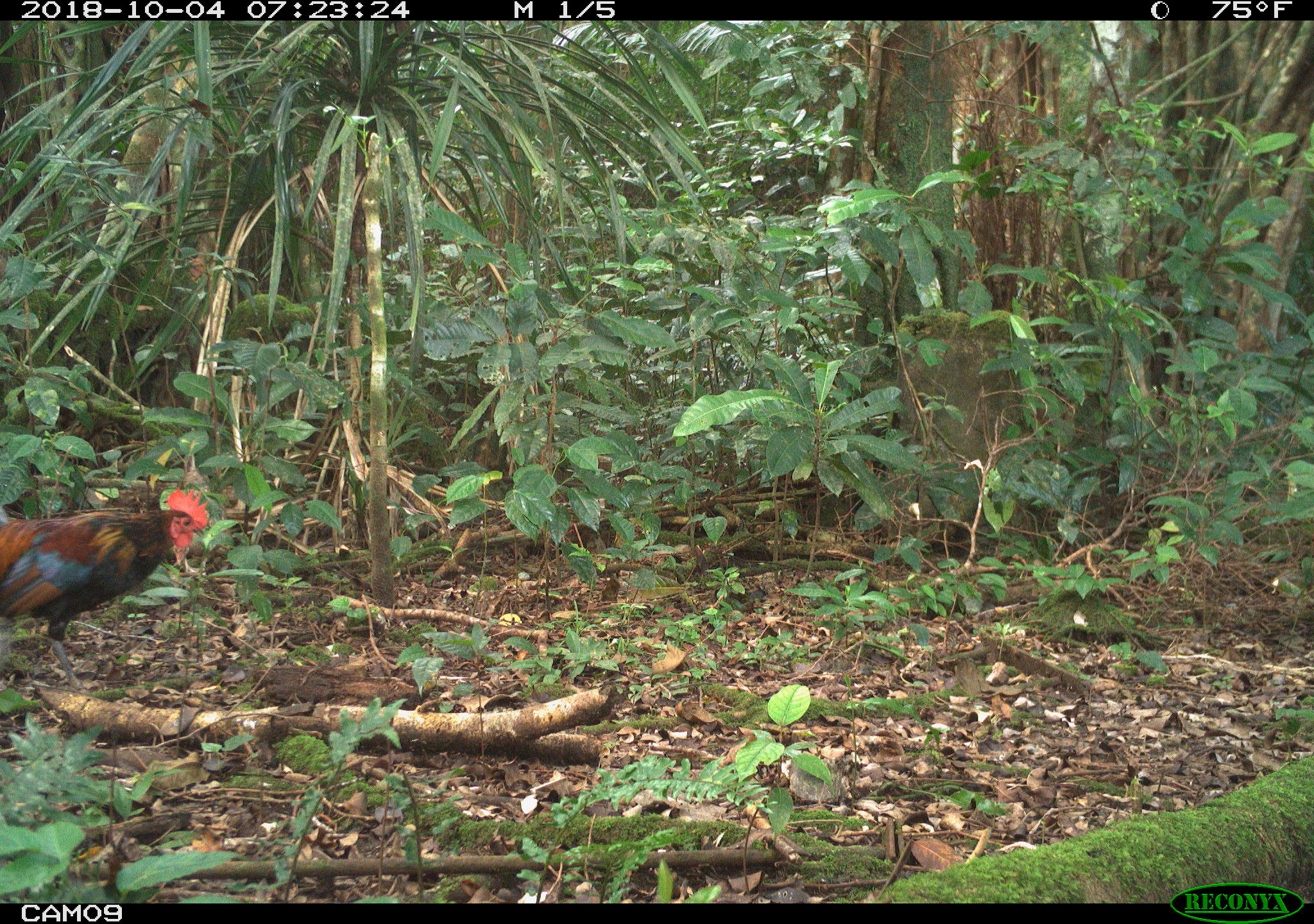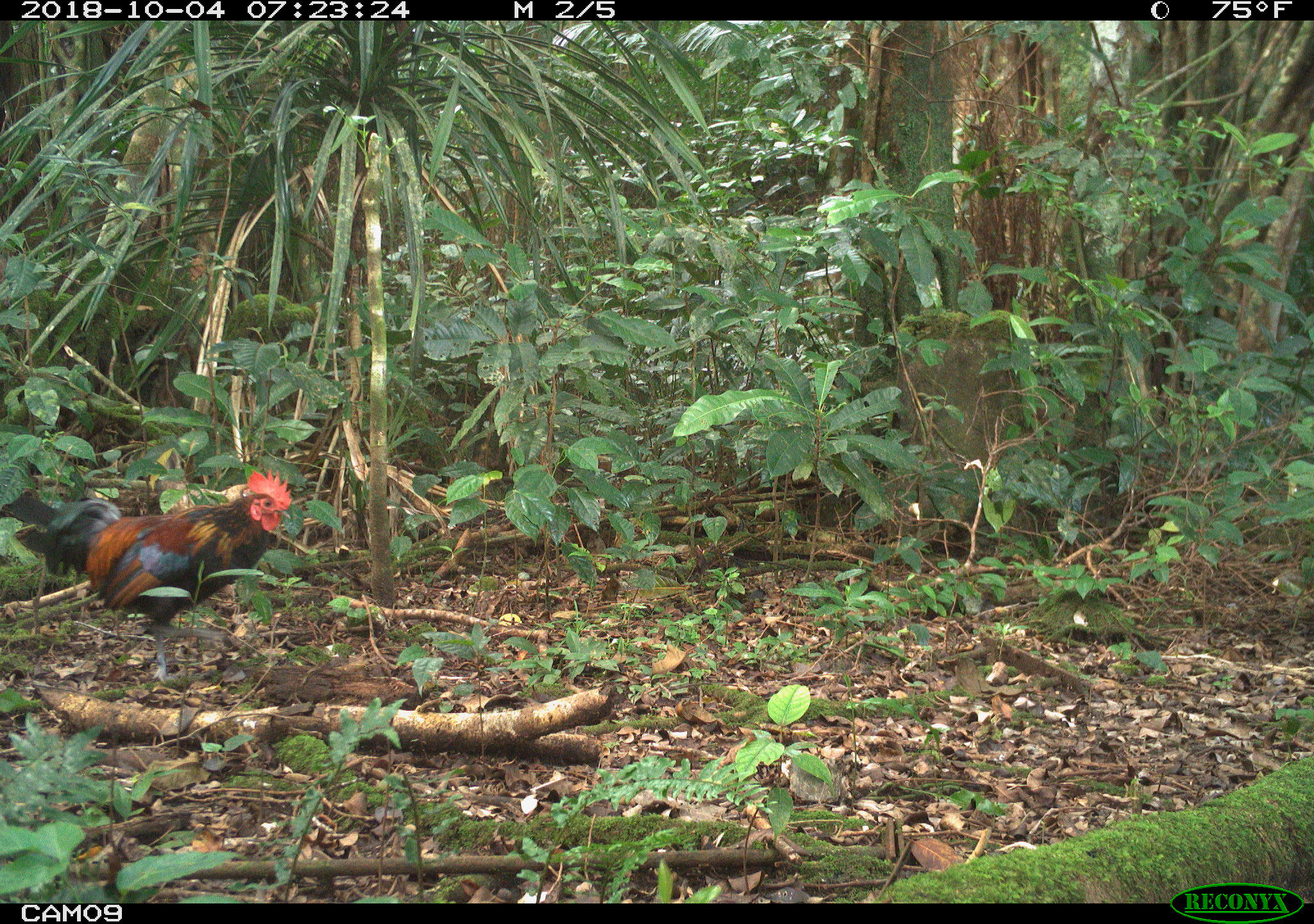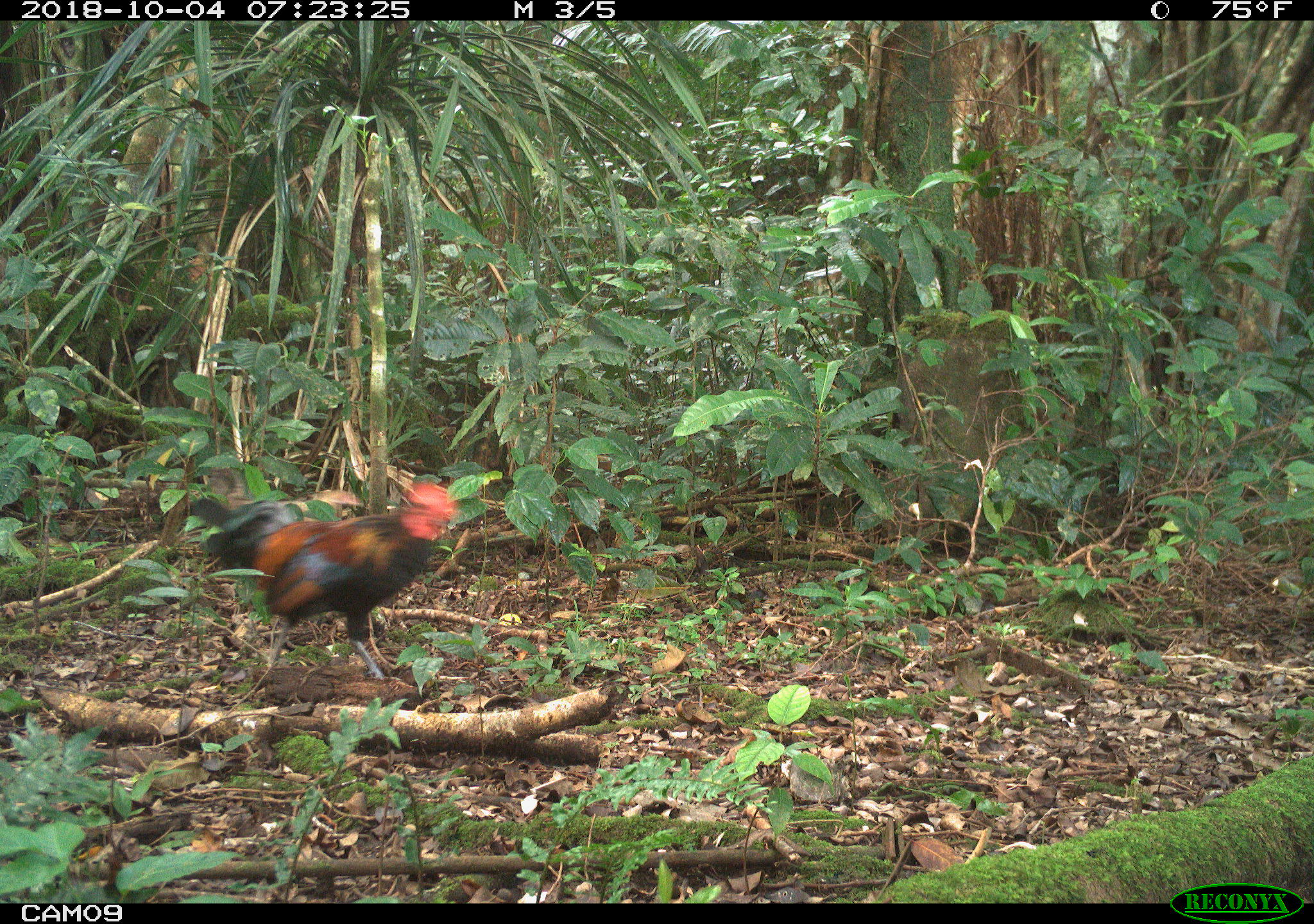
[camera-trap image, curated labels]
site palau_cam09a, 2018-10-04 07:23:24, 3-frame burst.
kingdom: Animalia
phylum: Chordata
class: Aves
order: Galliformes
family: Phasianidae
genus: Gallus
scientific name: Gallus gallus domesticus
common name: rooster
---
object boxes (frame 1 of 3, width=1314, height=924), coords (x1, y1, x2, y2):
rooster: (0, 486, 209, 696)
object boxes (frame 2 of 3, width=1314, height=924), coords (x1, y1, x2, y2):
rooster: (0, 467, 300, 686)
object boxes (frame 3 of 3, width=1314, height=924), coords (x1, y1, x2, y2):
rooster: (193, 479, 461, 693)